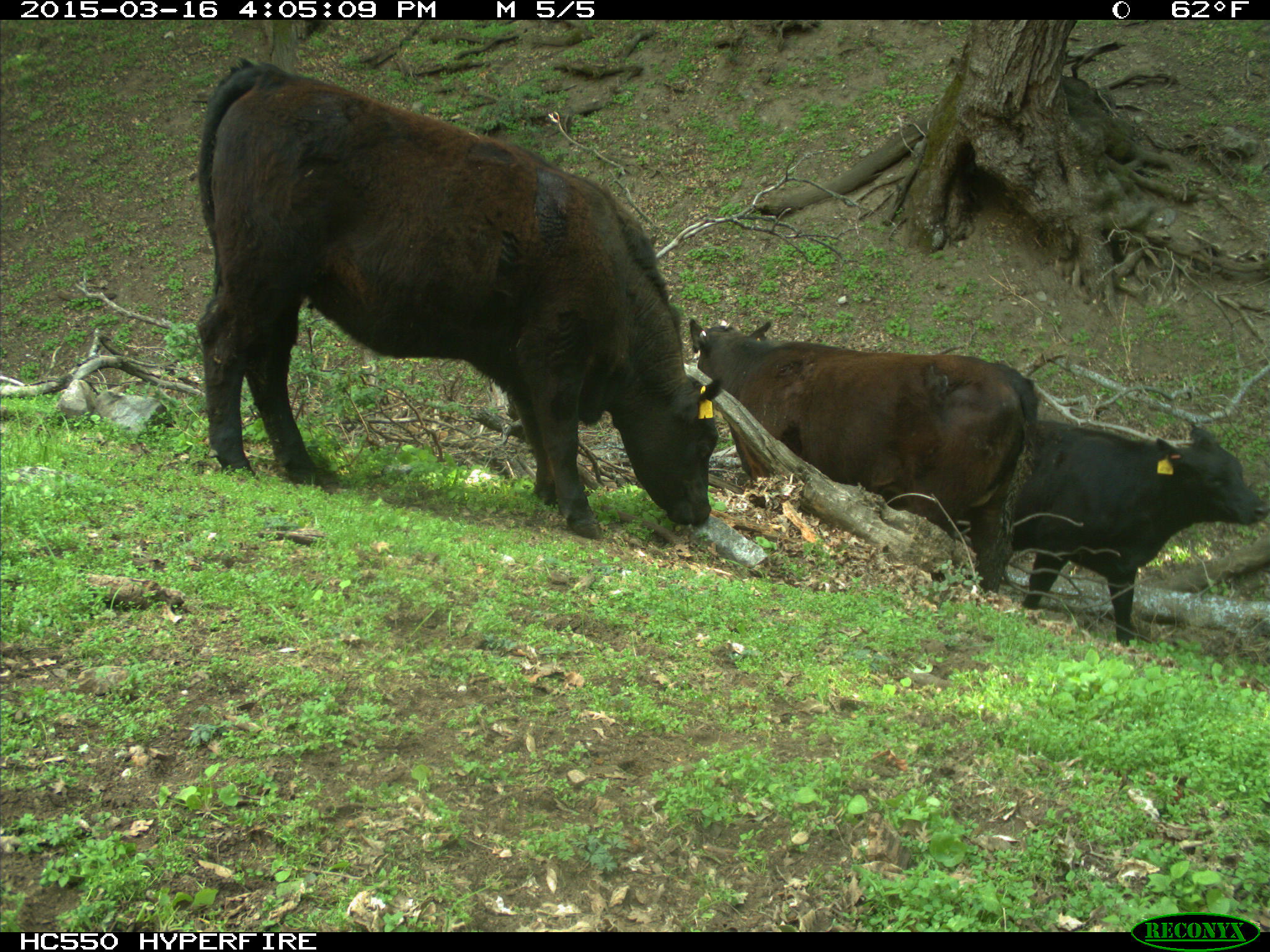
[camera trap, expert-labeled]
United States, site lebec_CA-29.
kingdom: Animalia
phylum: Chordata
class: Mammalia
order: Artiodactyla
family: Bovidae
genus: Bos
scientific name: Bos taurus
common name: domestic cow